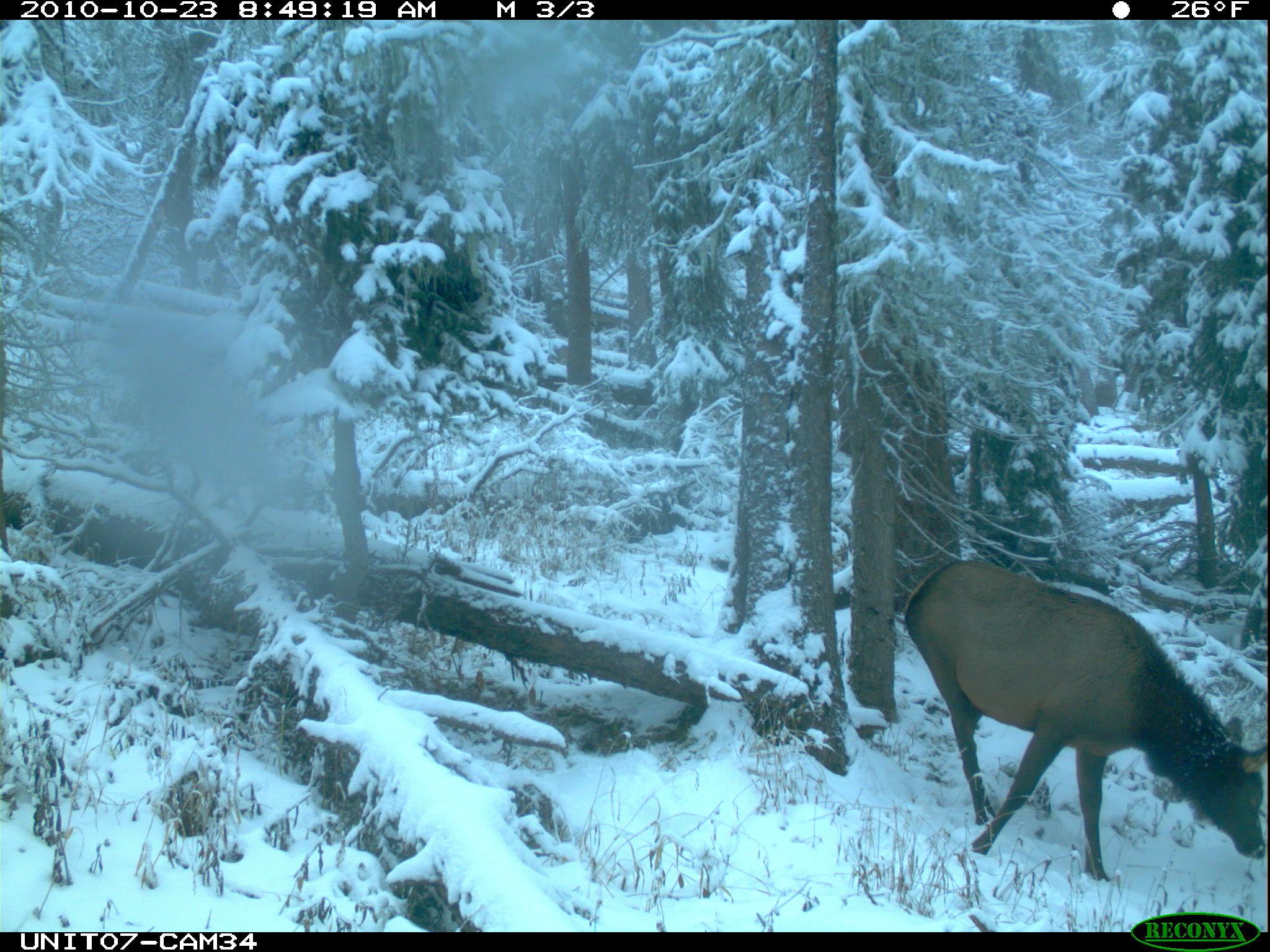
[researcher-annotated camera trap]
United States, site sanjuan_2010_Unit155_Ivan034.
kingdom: Animalia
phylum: Chordata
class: Mammalia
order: Artiodactyla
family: Cervidae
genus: Cervus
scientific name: Cervus elaphus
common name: red deer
Cervus elaphus (red deer).